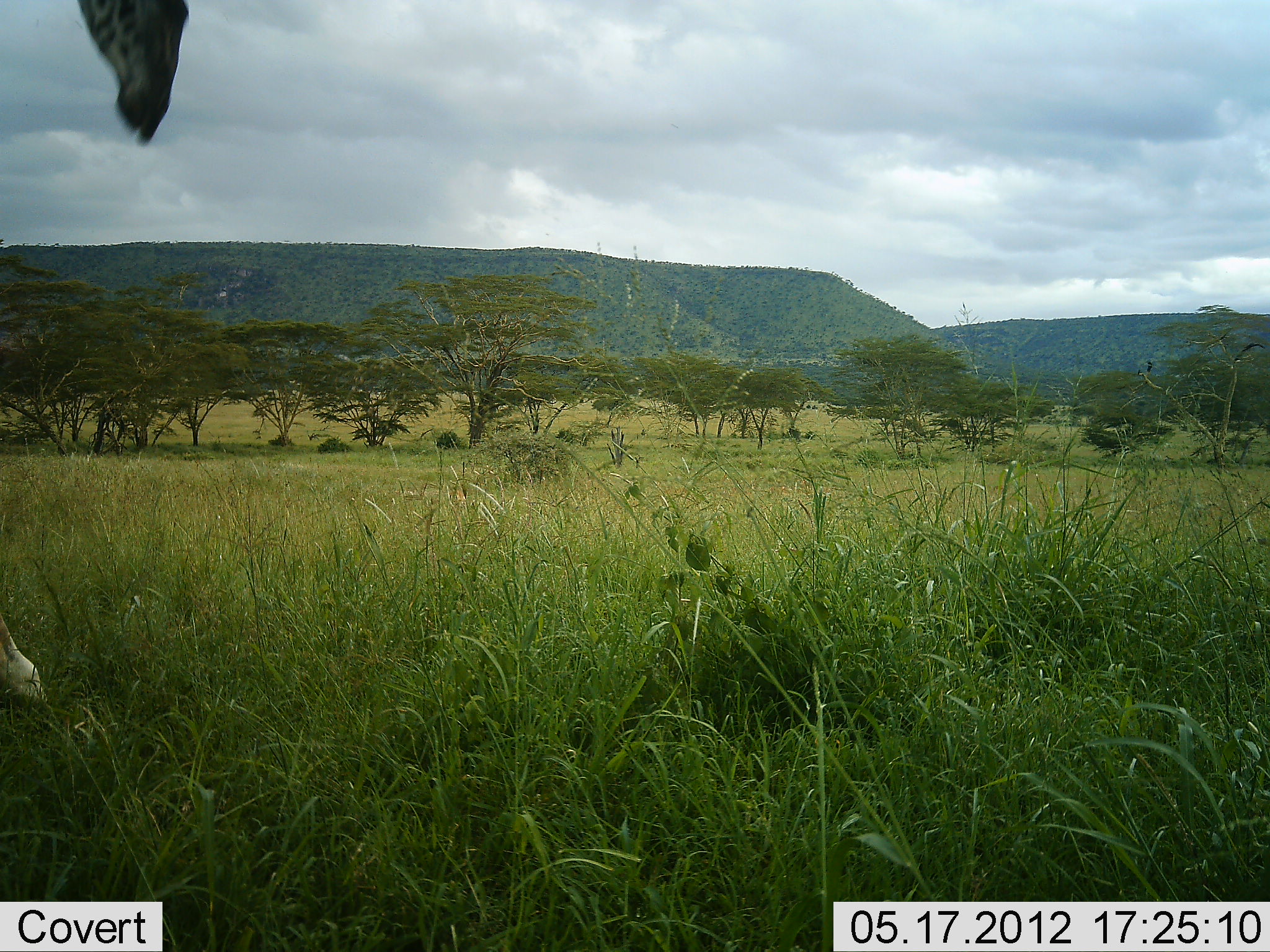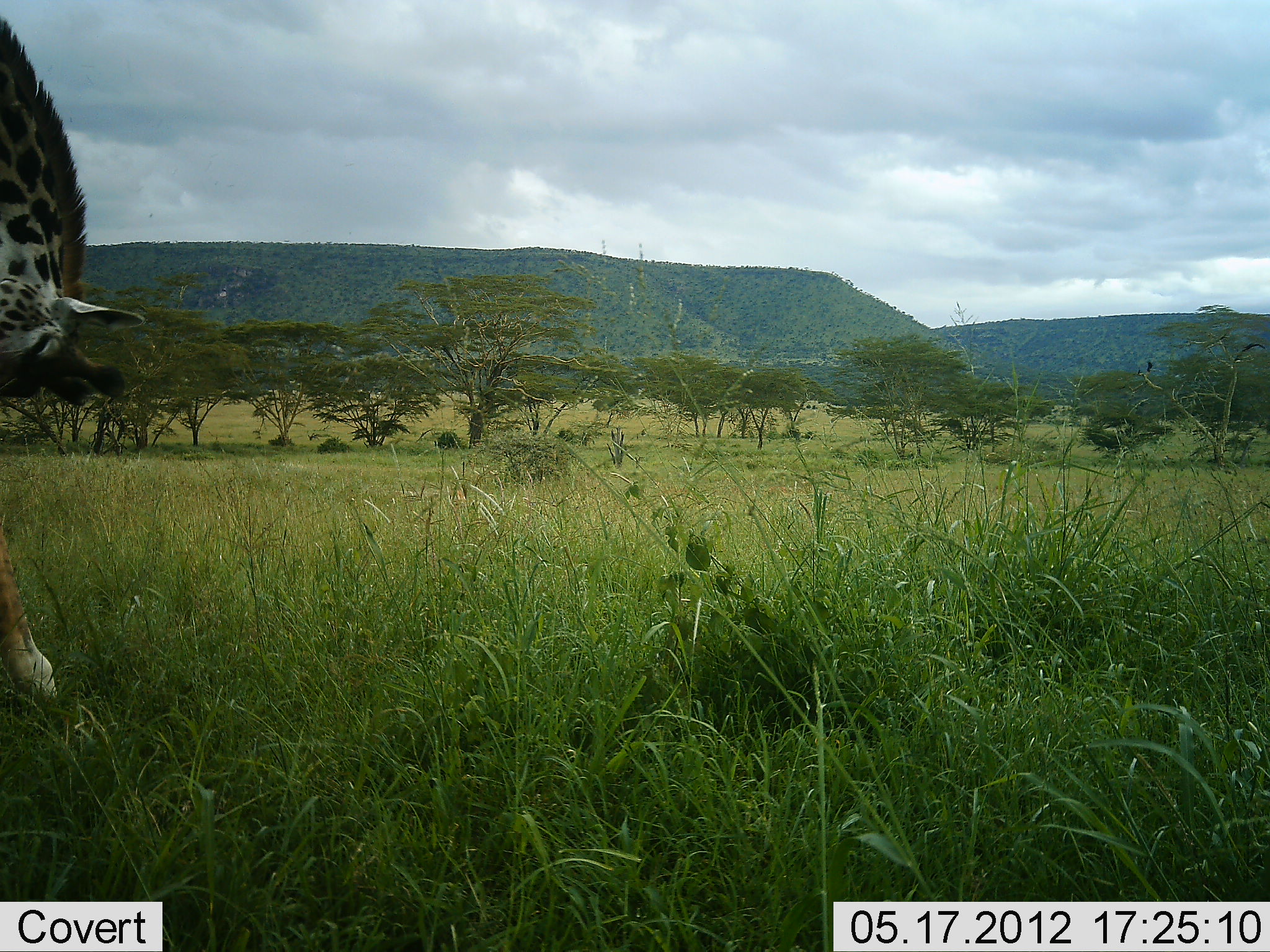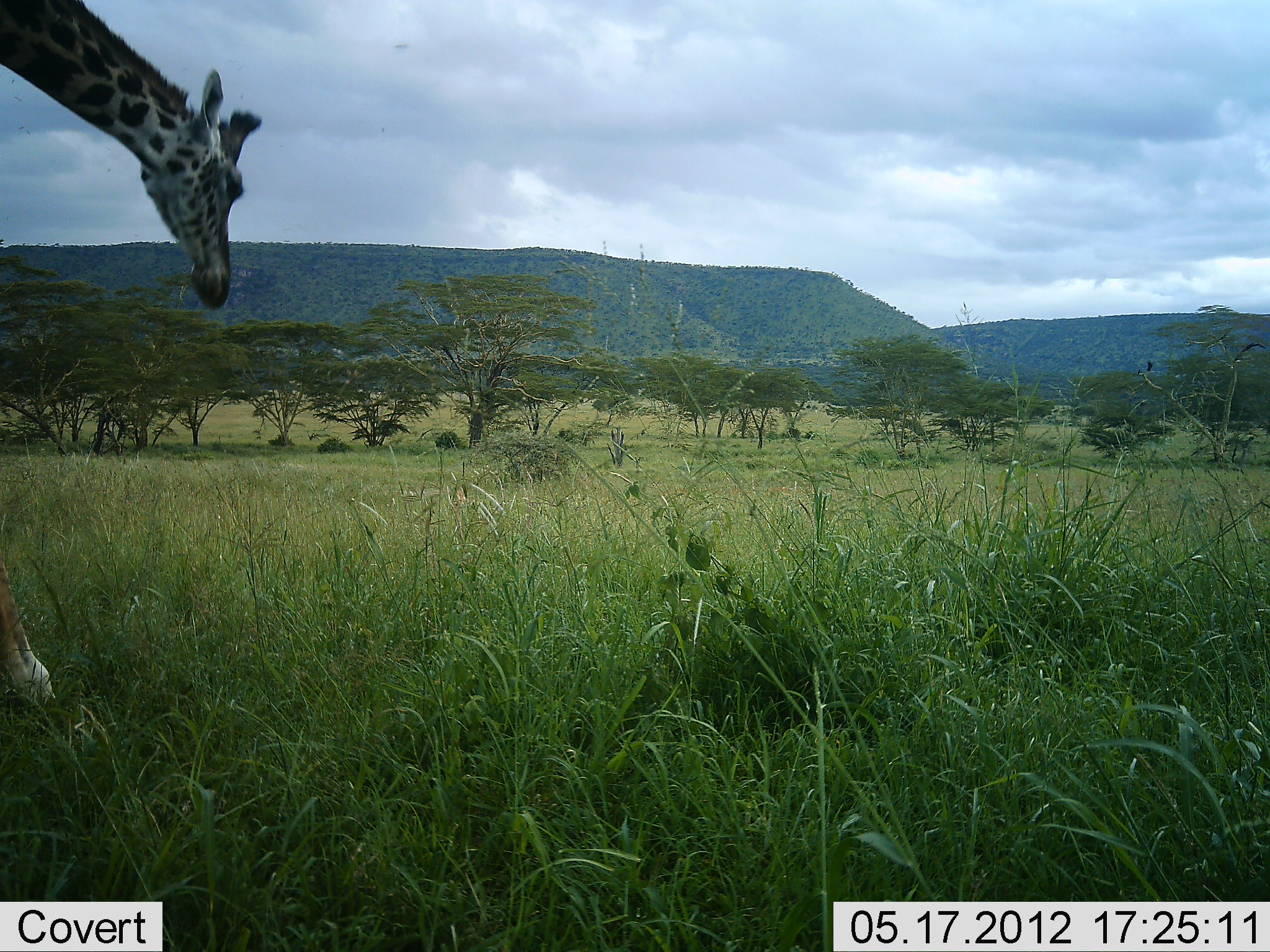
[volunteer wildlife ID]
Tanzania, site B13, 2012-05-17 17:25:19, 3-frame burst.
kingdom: Animalia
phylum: Chordata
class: Mammalia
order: Artiodactyla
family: Giraffidae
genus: Giraffa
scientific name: Giraffa camelopardalis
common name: giraffe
Giraffe (Giraffa camelopardalis), count 1. Behavior (volunteer vote fractions): standing 74%, resting 4%, moving 26%, interacting 0%. Young present (vote fraction): 0%. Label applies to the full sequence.